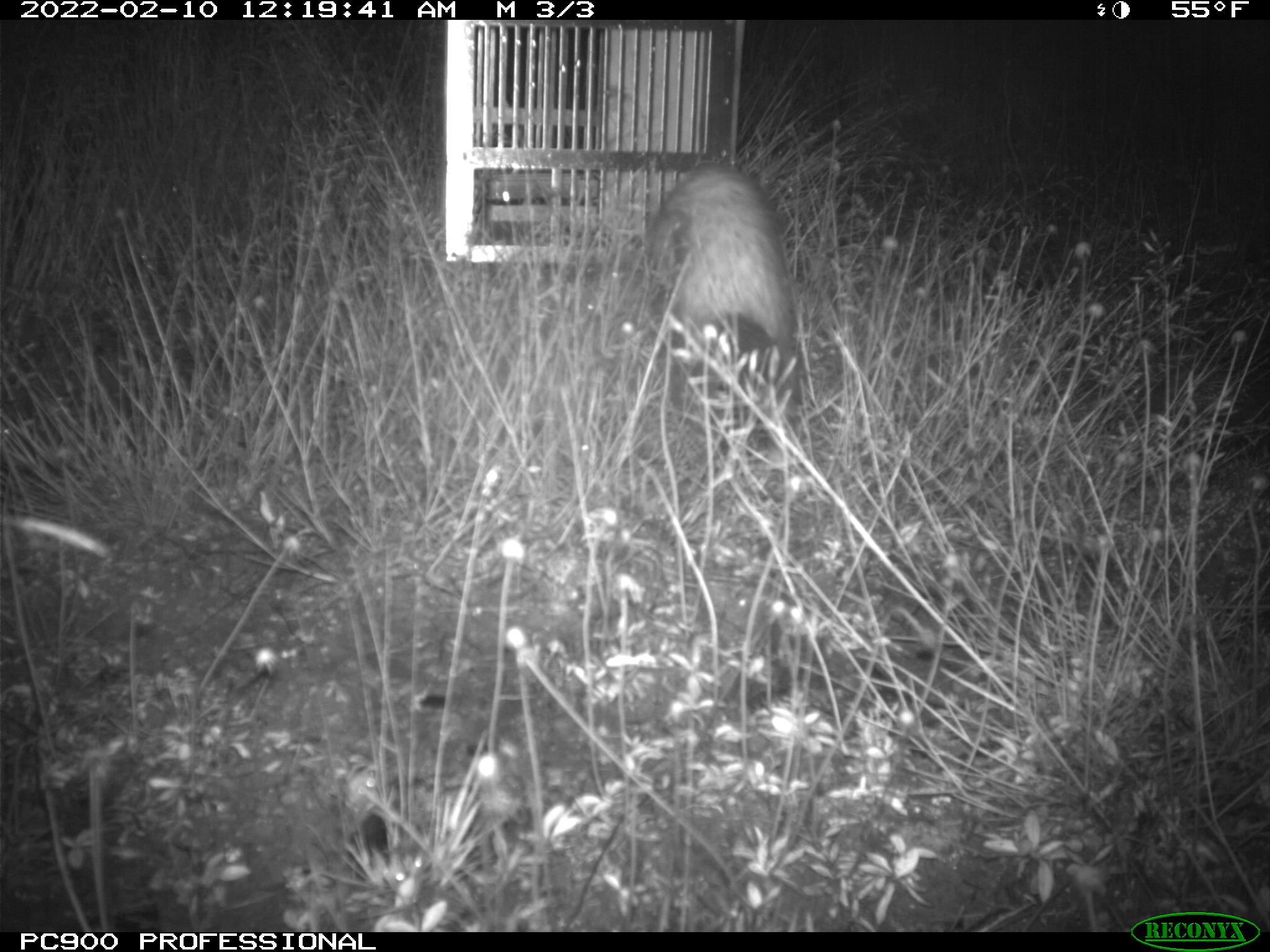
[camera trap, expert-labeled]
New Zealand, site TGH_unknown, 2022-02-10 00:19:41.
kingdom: Animalia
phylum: Chordata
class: Mammalia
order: Carnivora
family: Mustelidae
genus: Mustela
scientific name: Mustela furo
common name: ferret